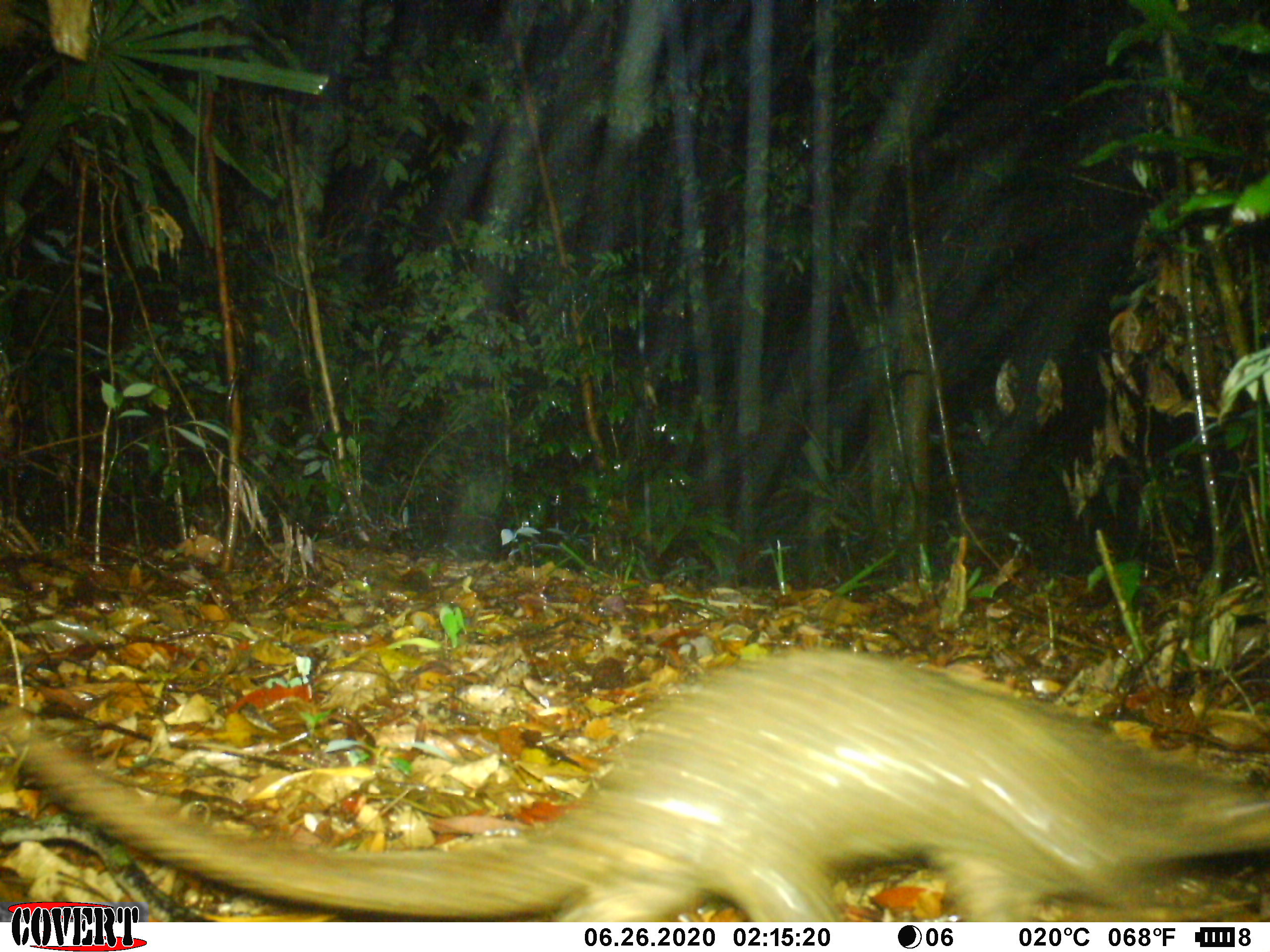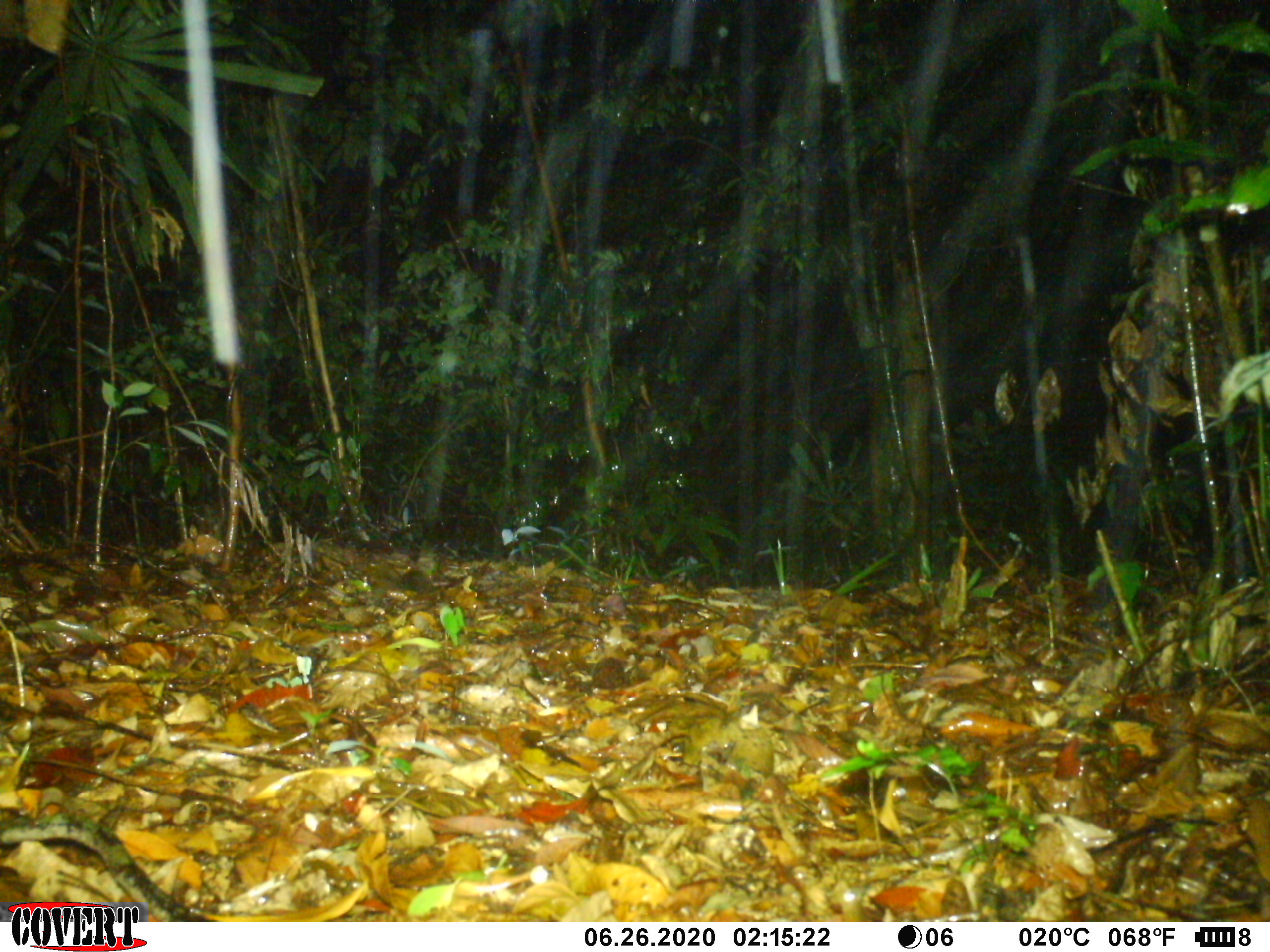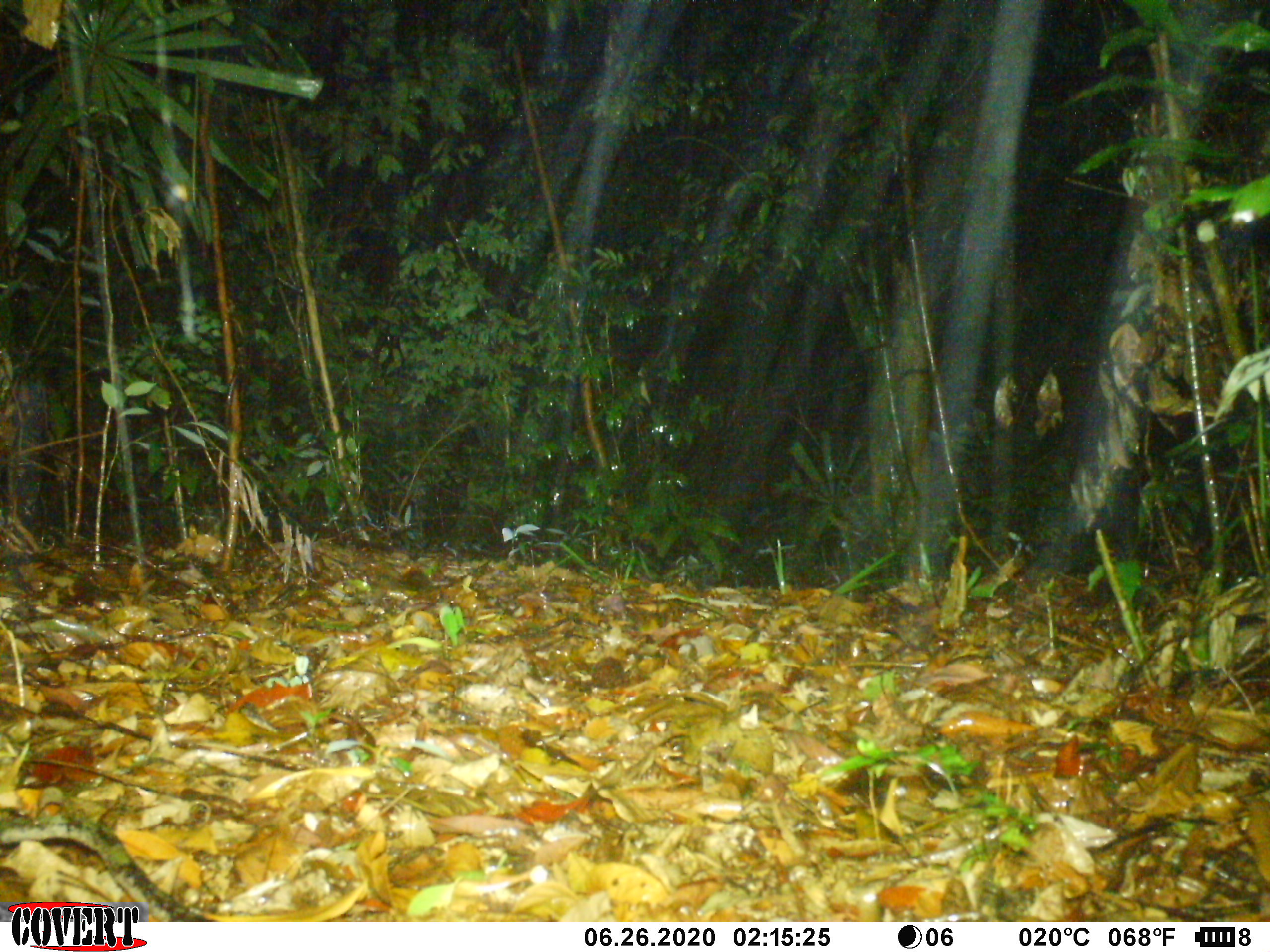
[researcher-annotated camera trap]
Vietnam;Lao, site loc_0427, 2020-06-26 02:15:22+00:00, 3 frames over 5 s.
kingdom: Animalia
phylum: Chordata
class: Mammalia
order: Pholidota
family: Manidae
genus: Manis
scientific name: Manis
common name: asian pangolins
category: pangolin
Pangolin (asian pangolins) (Manis). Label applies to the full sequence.